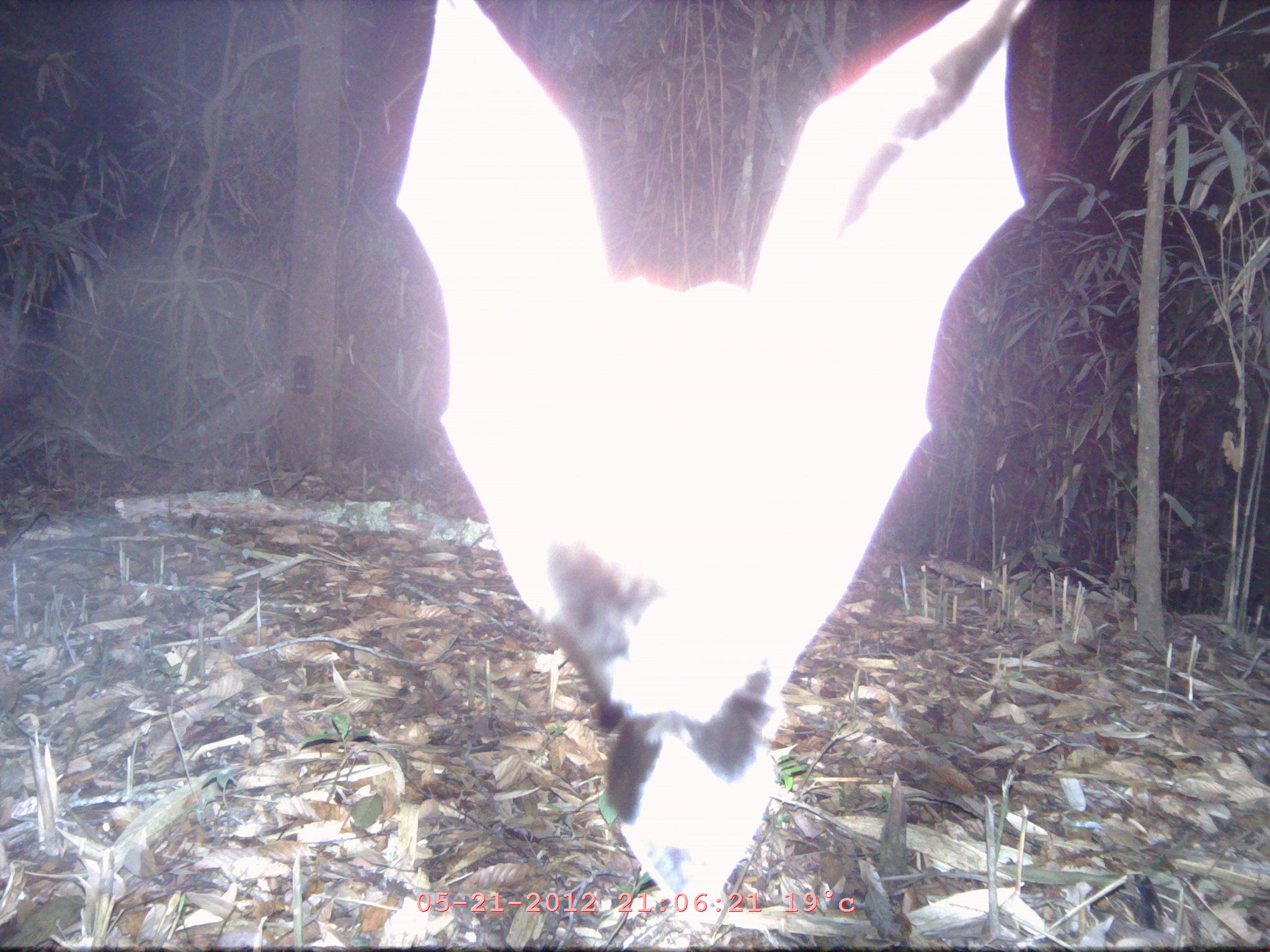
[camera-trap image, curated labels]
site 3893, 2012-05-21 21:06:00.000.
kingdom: Animalia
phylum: Chordata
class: Mammalia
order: Chiroptera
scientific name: Chiroptera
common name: bats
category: unknown bat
Unknown bat (bats) (Chiroptera), count 1.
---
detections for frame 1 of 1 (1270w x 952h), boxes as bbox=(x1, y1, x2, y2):
unknown bat: bbox=(390, 0, 1030, 934)